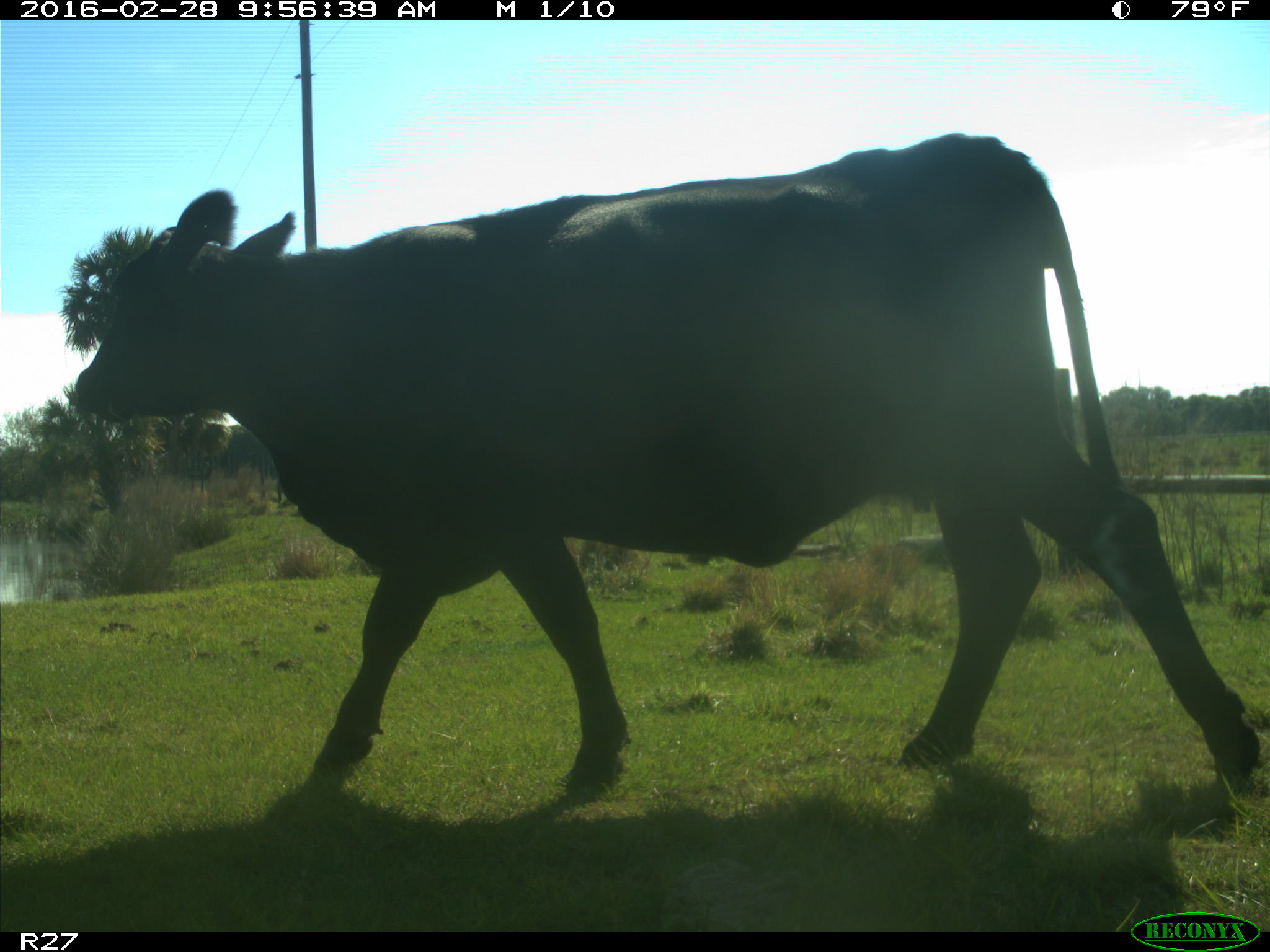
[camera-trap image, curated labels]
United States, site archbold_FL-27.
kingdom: Animalia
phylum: Chordata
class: Mammalia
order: Artiodactyla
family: Bovidae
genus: Bos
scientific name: Bos taurus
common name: domestic cow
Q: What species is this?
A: Bos taurus (domestic cow).